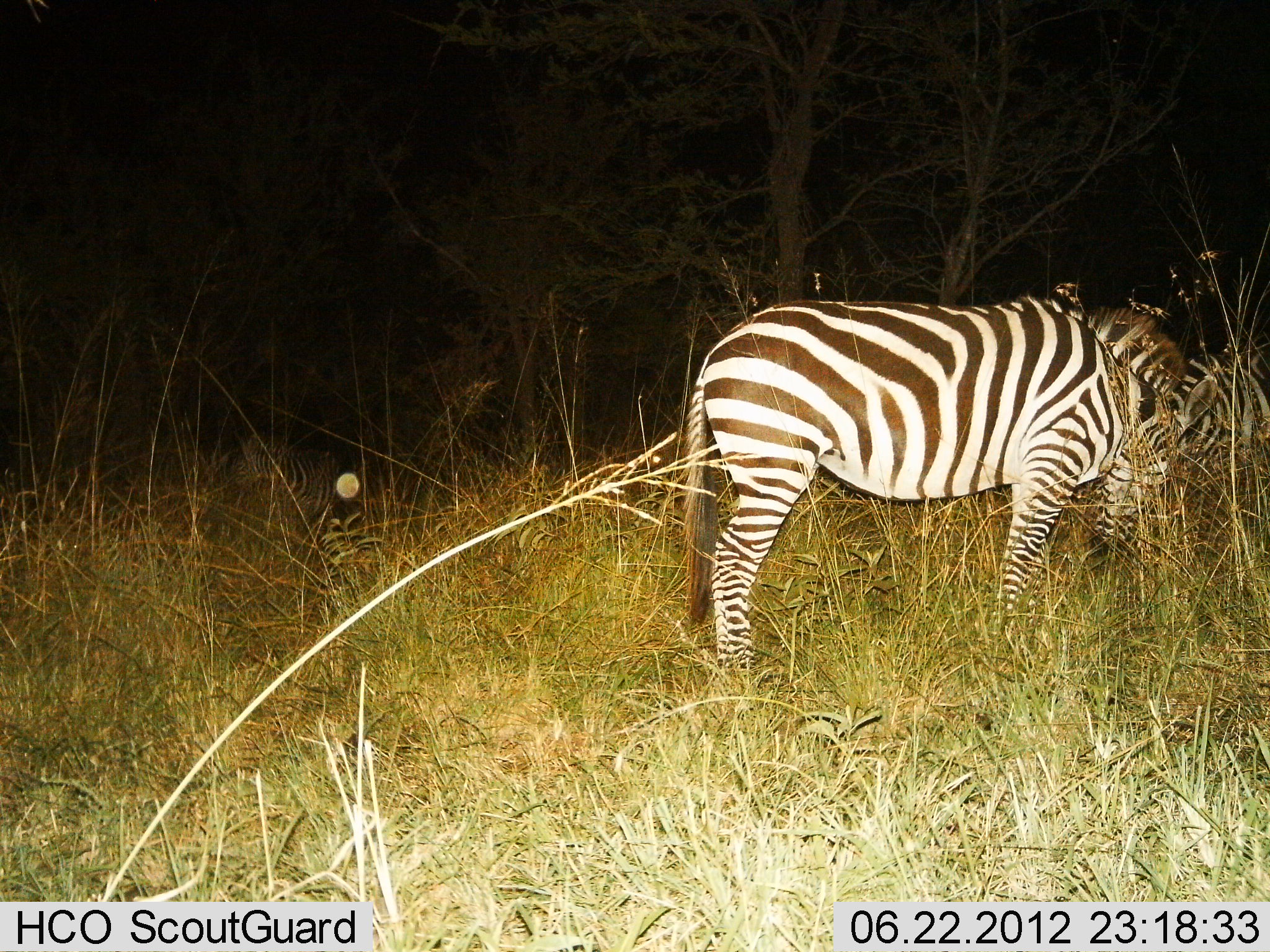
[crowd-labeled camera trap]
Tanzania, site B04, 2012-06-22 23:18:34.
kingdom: Animalia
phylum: Chordata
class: Mammalia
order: Perissodactyla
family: Equidae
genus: Equus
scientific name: Equus quagga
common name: plains zebra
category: zebra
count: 4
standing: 20%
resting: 20%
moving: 0%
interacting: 0%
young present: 0%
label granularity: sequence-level